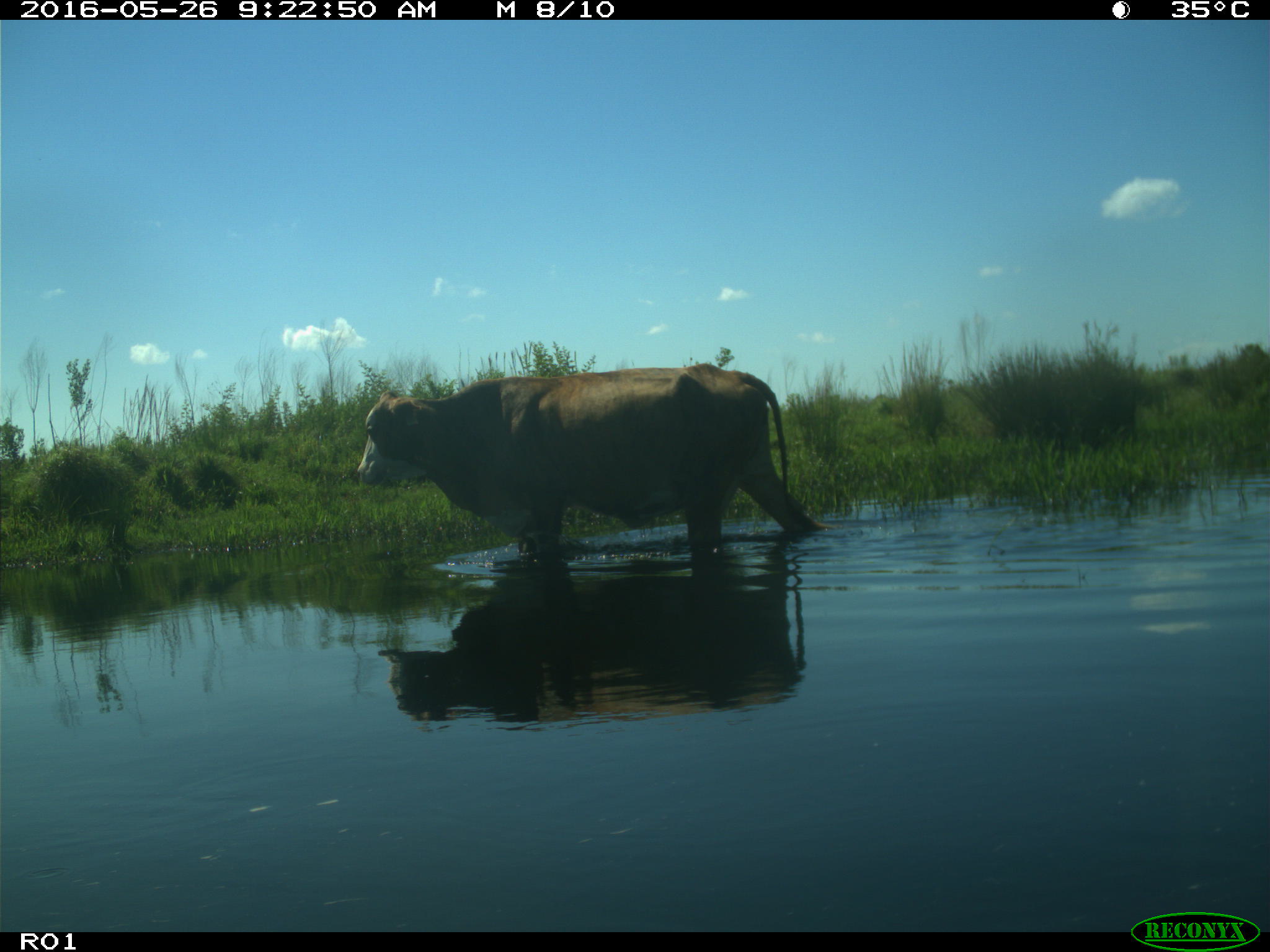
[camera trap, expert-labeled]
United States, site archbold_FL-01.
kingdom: Animalia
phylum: Chordata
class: Mammalia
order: Artiodactyla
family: Bovidae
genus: Bos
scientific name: Bos taurus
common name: domestic cow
Bos taurus (domestic cow).